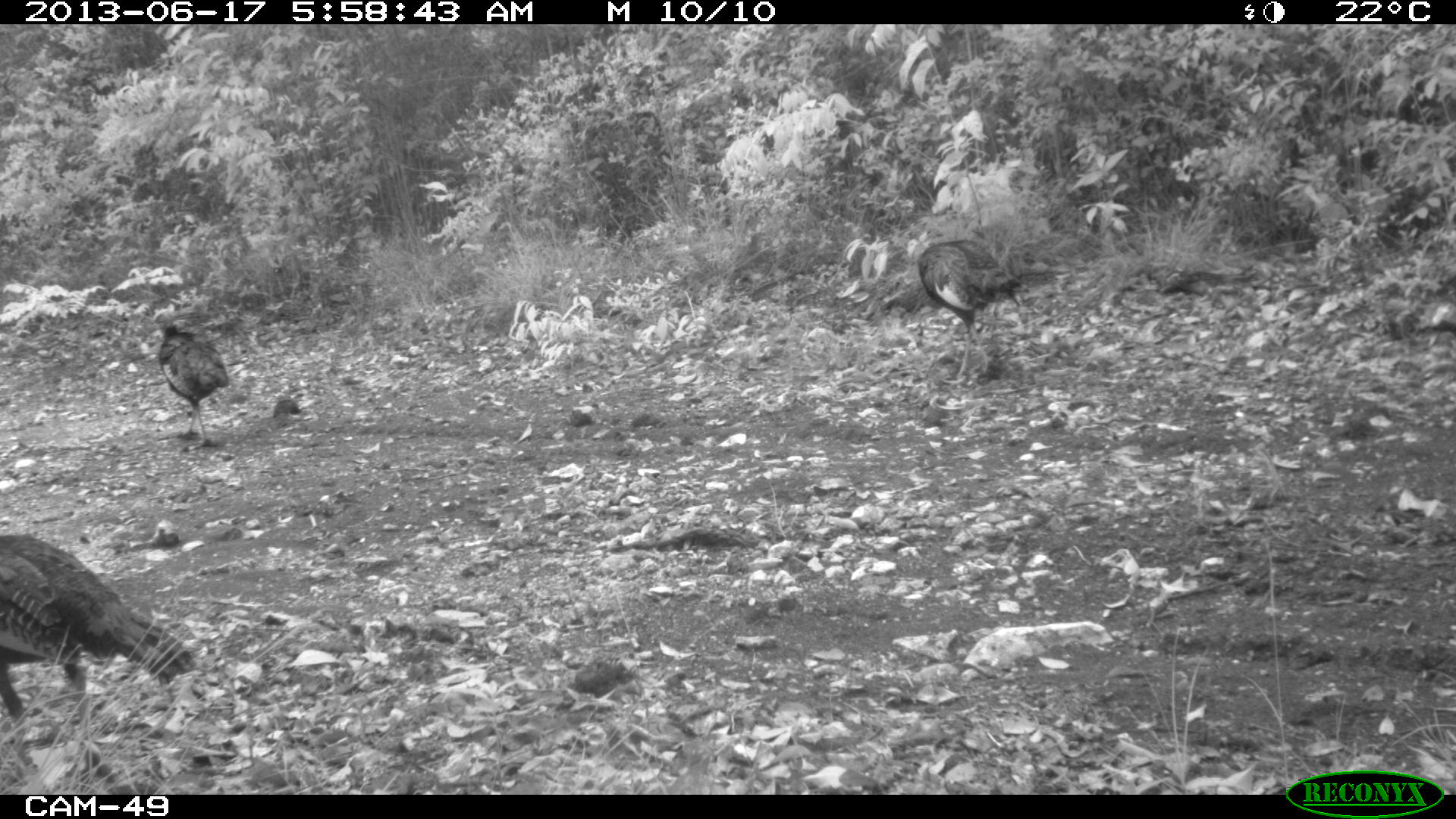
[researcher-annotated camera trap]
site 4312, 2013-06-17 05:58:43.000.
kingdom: Animalia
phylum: Chordata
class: Aves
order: Galliformes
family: Phasianidae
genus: Meleagris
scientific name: Meleagris ocellata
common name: ocellated turkey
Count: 4.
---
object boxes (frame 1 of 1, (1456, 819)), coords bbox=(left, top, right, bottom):
meleagris ocellata: bbox=(0, 532, 198, 788); bbox=(917, 238, 1030, 381); bbox=(150, 311, 232, 454)